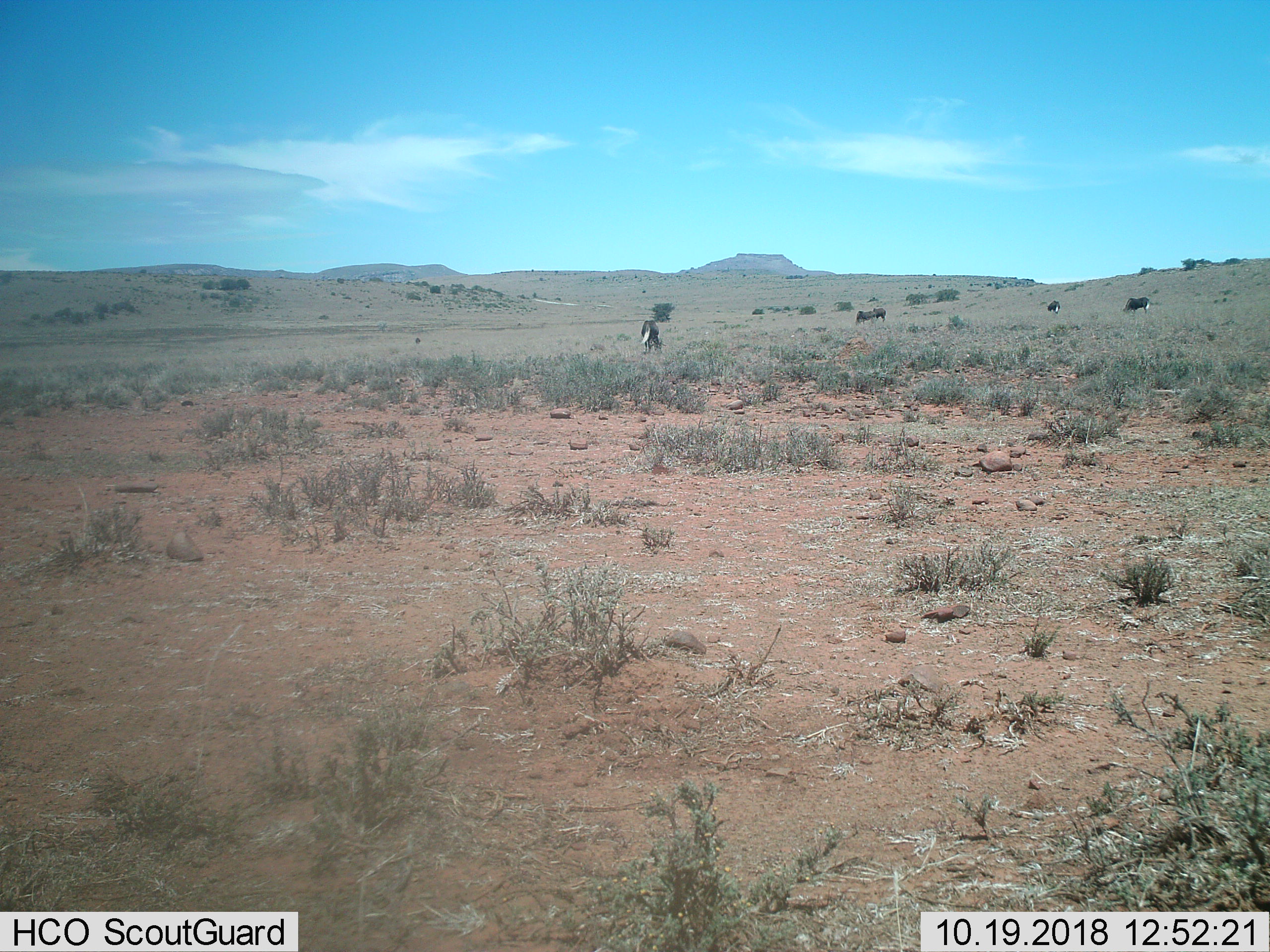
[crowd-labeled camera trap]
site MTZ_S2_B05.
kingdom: Animalia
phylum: Chordata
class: Mammalia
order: Artiodactyla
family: Bovidae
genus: Connochaetes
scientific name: Connochaetes gnou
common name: black wildebeest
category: wildebeestblack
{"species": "wildebeestblack (black wildebeest) (Connochaetes gnou)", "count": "5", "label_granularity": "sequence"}